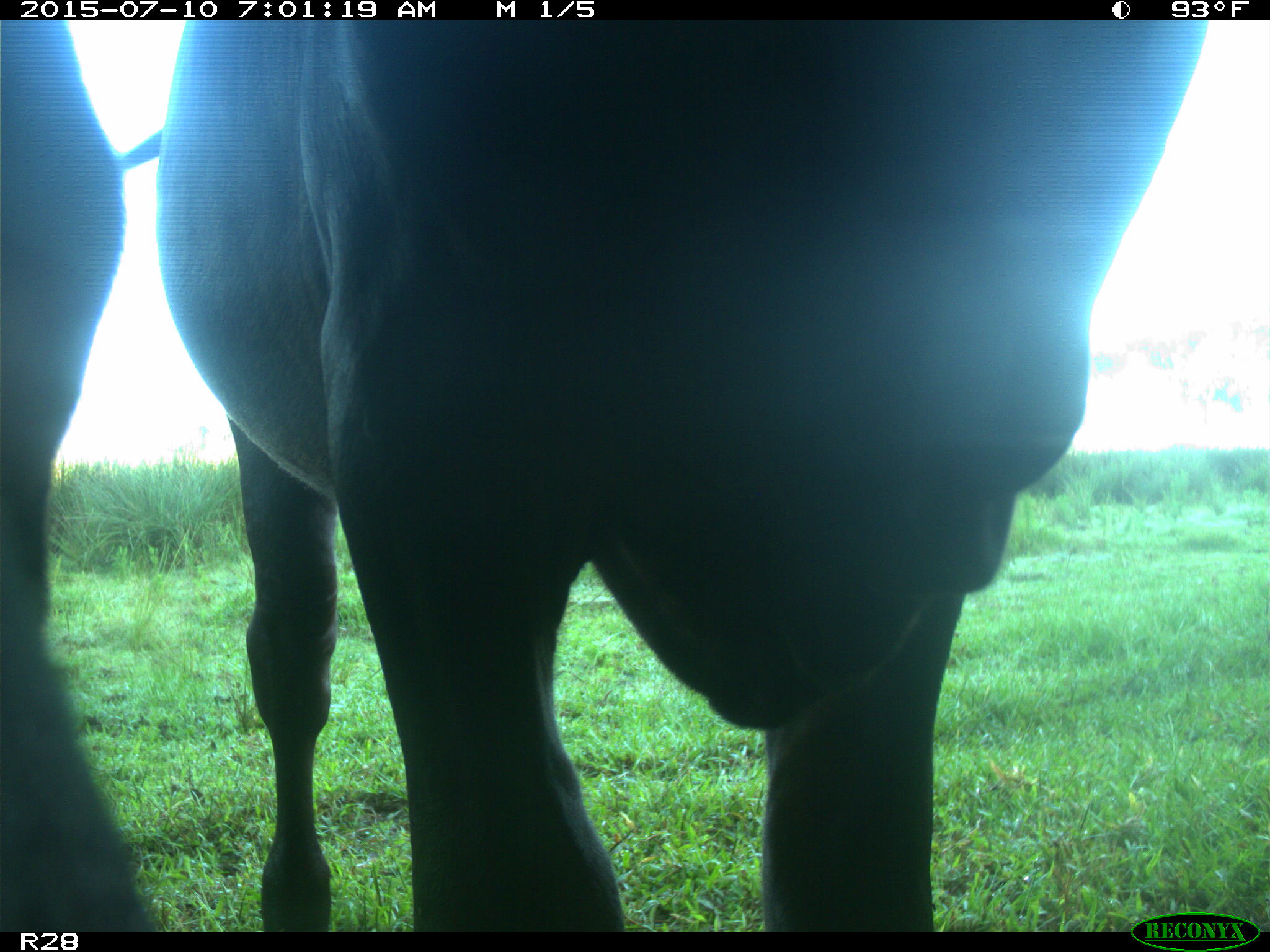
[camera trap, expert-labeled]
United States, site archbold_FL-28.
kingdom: Animalia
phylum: Chordata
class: Mammalia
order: Artiodactyla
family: Bovidae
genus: Bos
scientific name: Bos taurus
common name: domestic cow